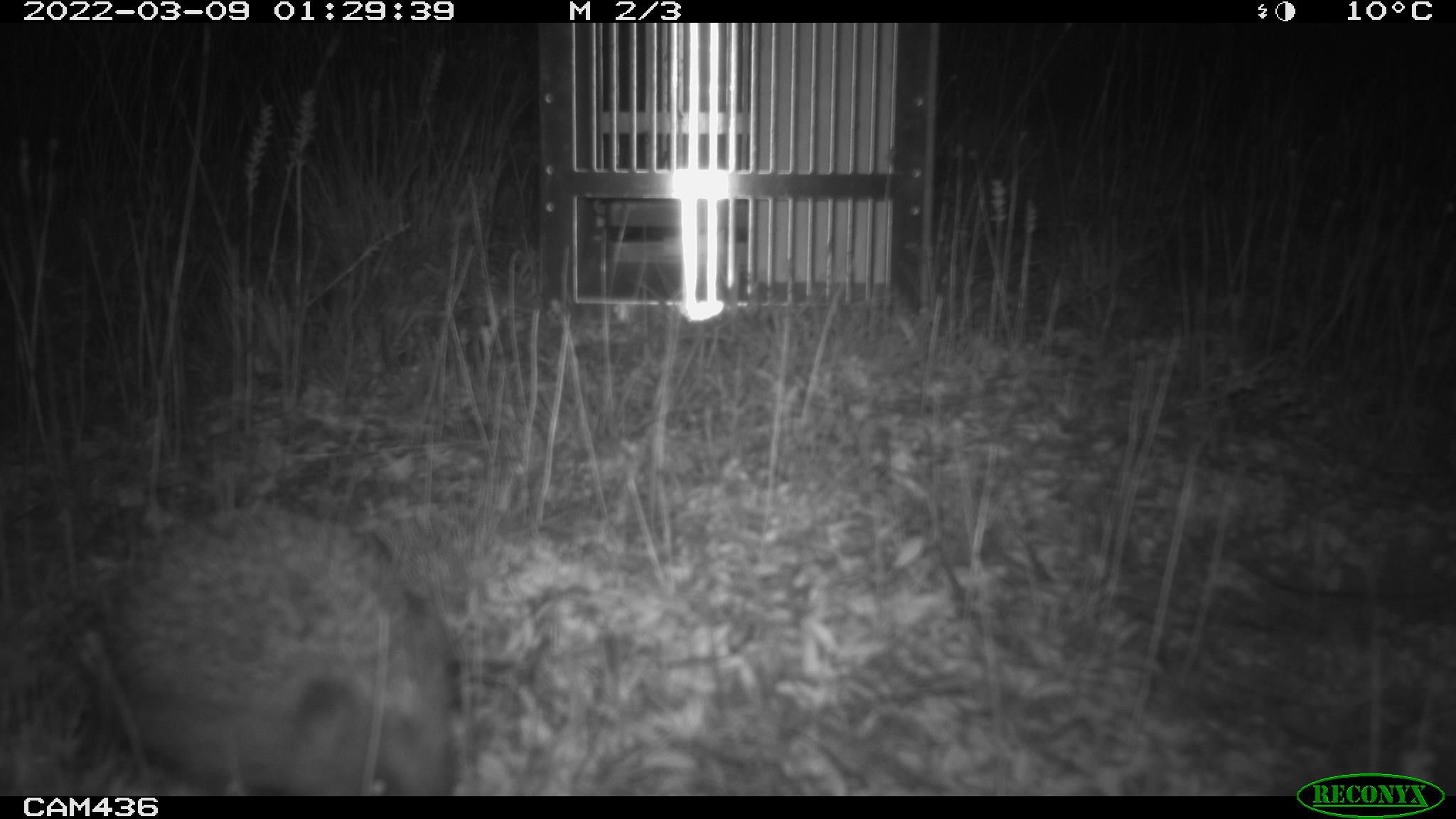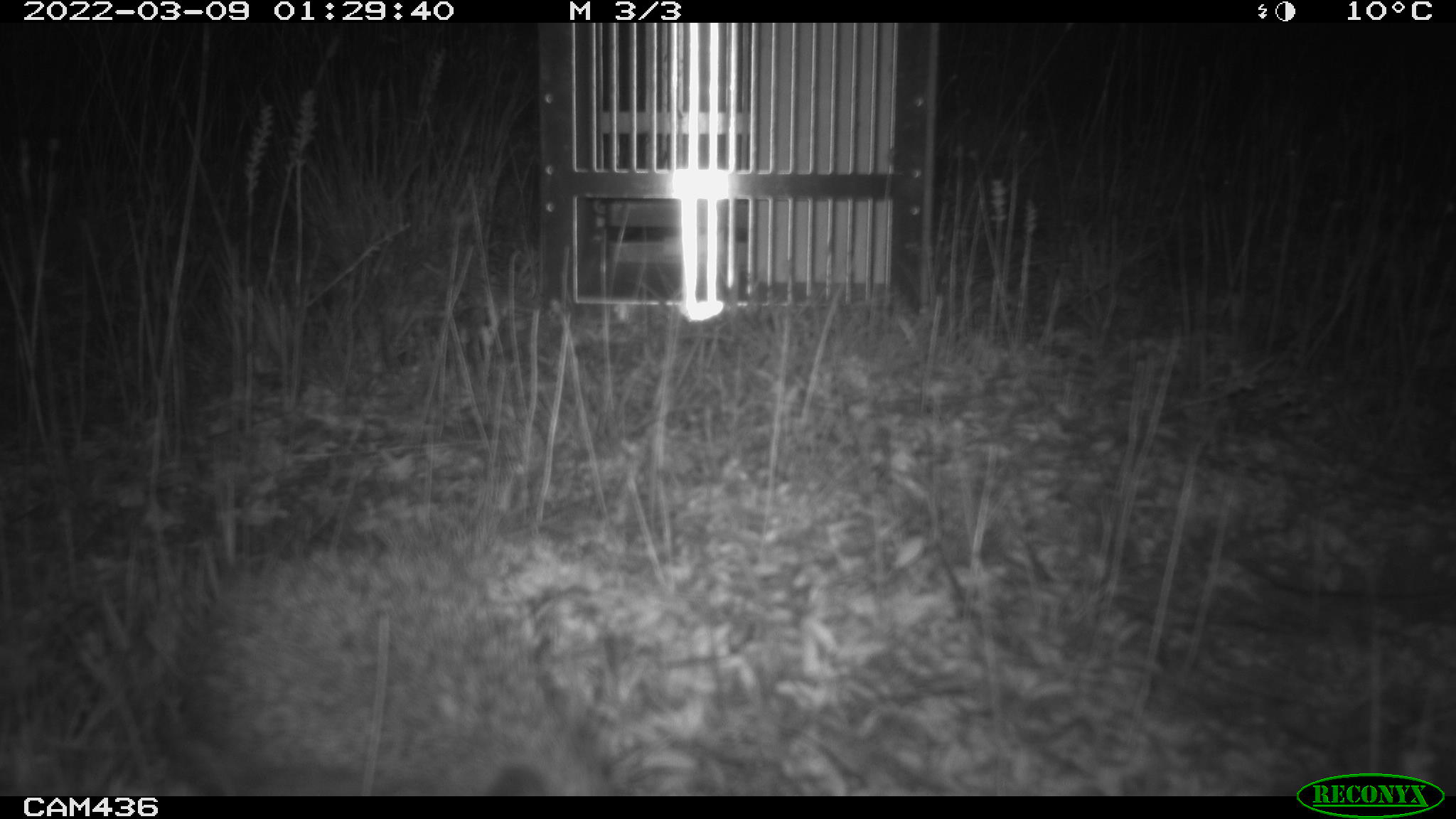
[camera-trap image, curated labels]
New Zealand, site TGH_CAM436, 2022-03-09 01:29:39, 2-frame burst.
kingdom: Animalia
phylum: Chordata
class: Mammalia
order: Eulipotyphla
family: Erinaceidae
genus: Erinaceus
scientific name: Erinaceus europaeus europaeus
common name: european hedgehog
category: hedgehog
Hedgehog (european hedgehog) (Erinaceus europaeus europaeus).